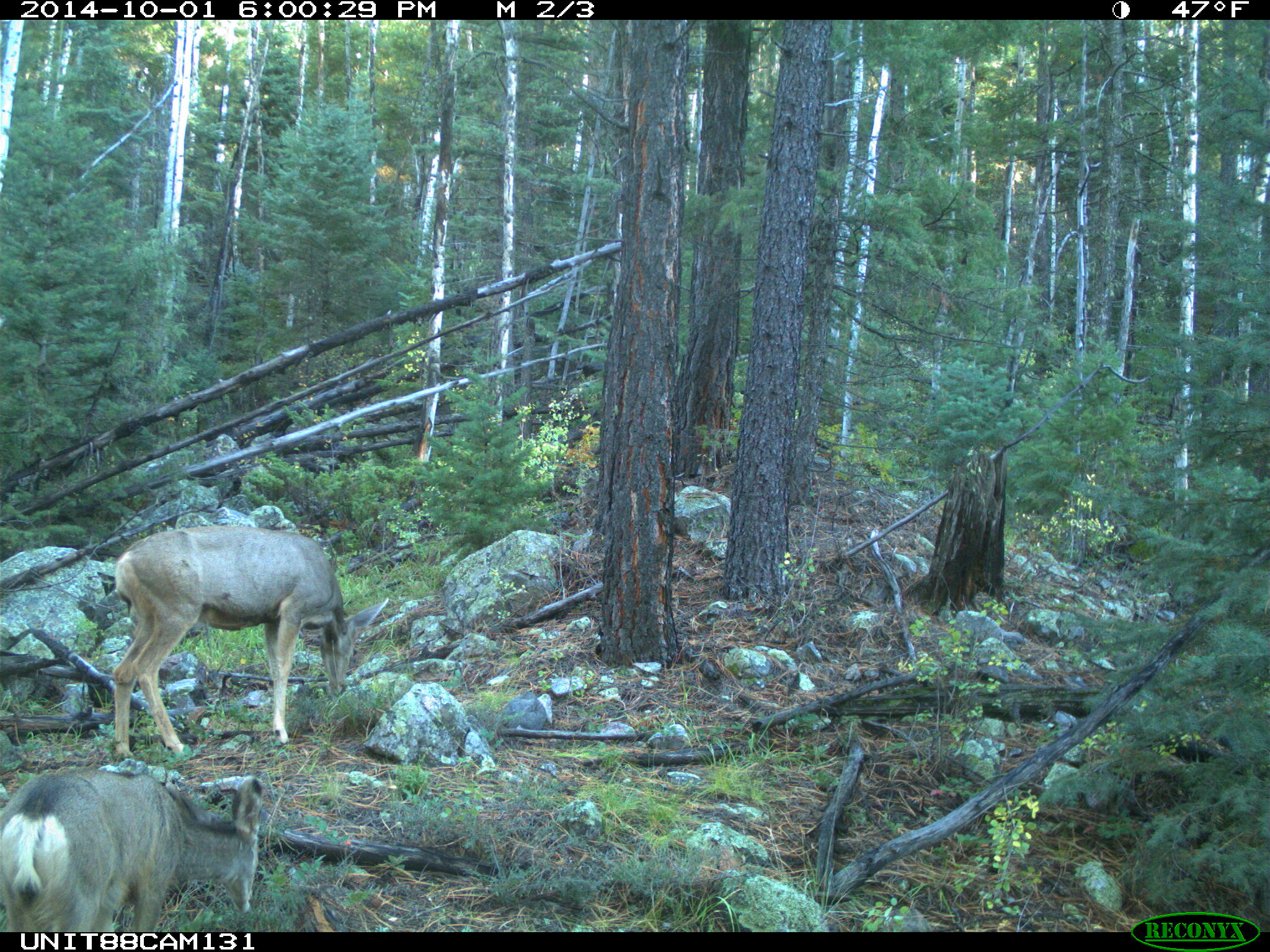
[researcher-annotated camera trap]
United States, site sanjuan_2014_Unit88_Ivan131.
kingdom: Animalia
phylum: Chordata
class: Mammalia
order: Artiodactyla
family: Cervidae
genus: Odocoileus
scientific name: Odocoileus hemionus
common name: mule deer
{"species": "Odocoileus hemionus (mule deer)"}